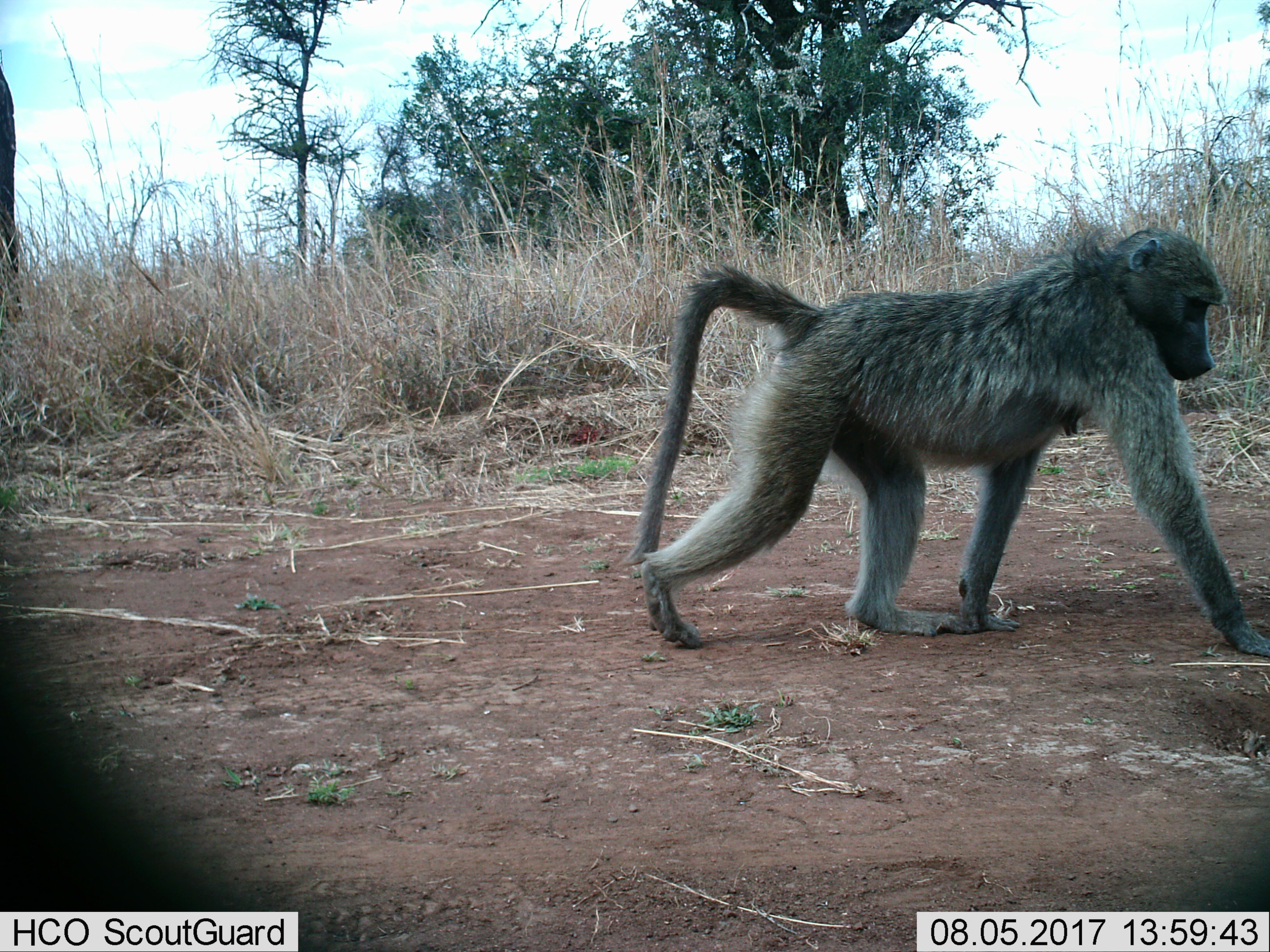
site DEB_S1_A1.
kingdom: Animalia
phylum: Chordata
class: Mammalia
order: Primates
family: Cercopithecidae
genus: Papio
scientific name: Papio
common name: baboon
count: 1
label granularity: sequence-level